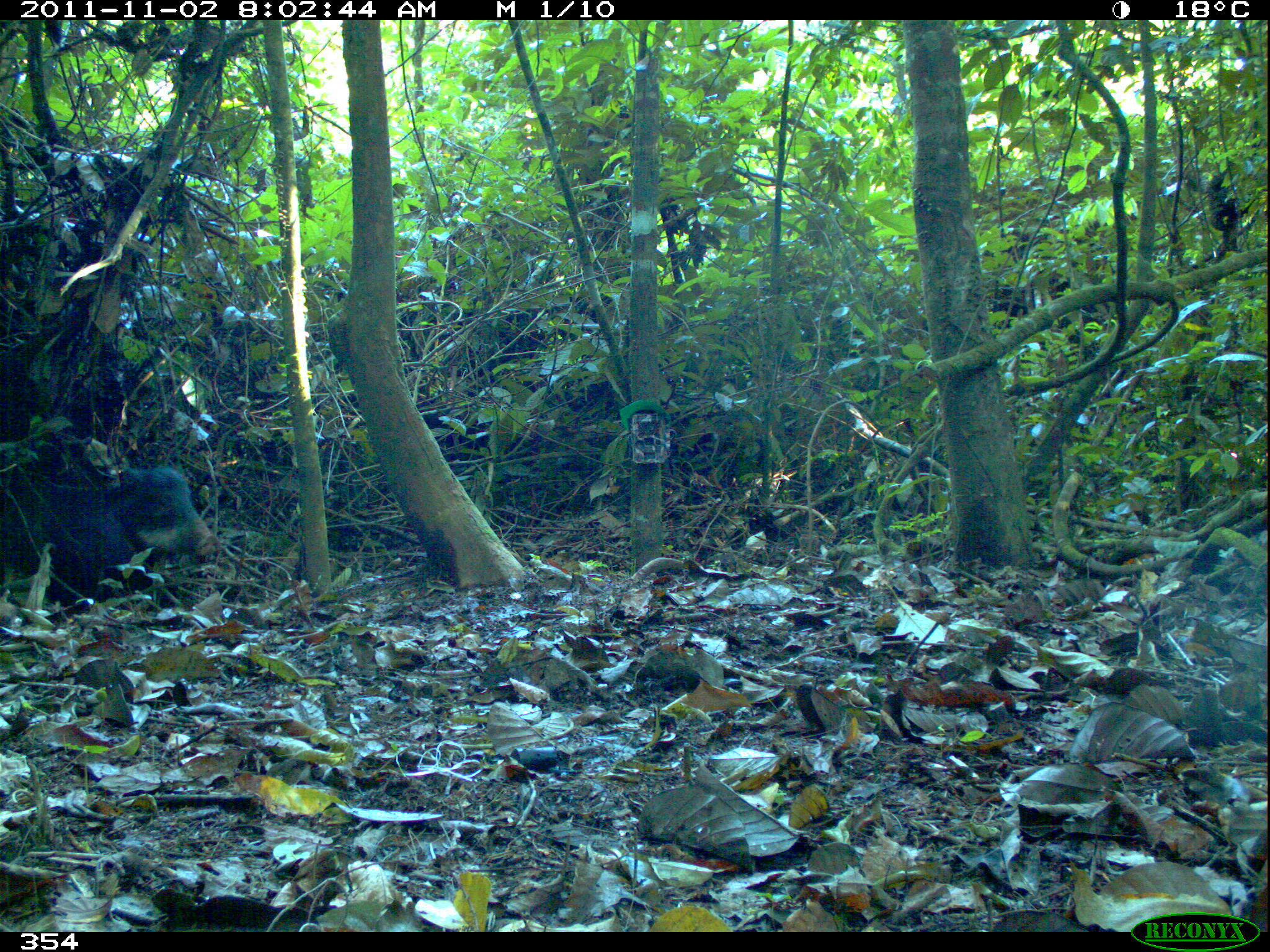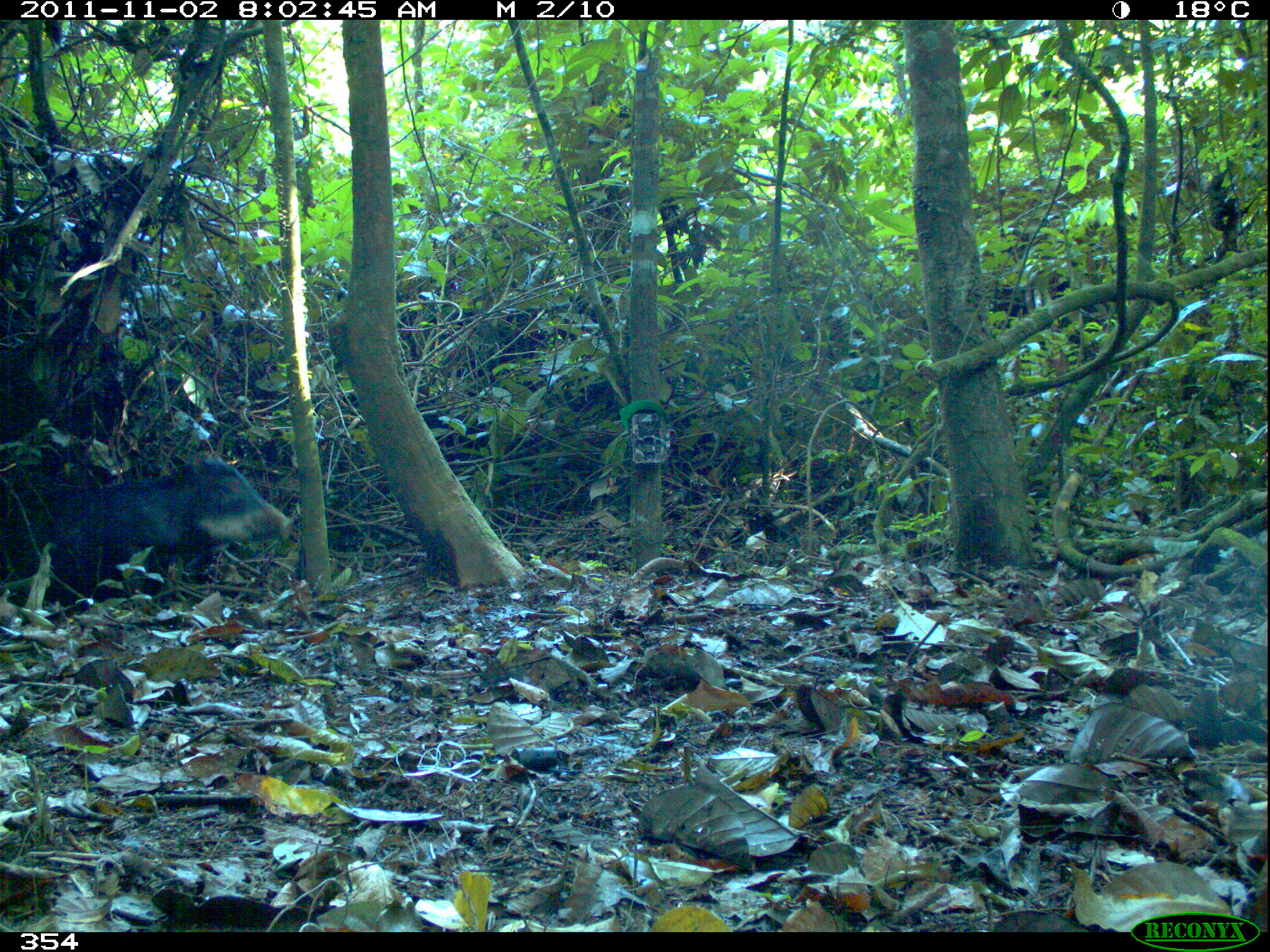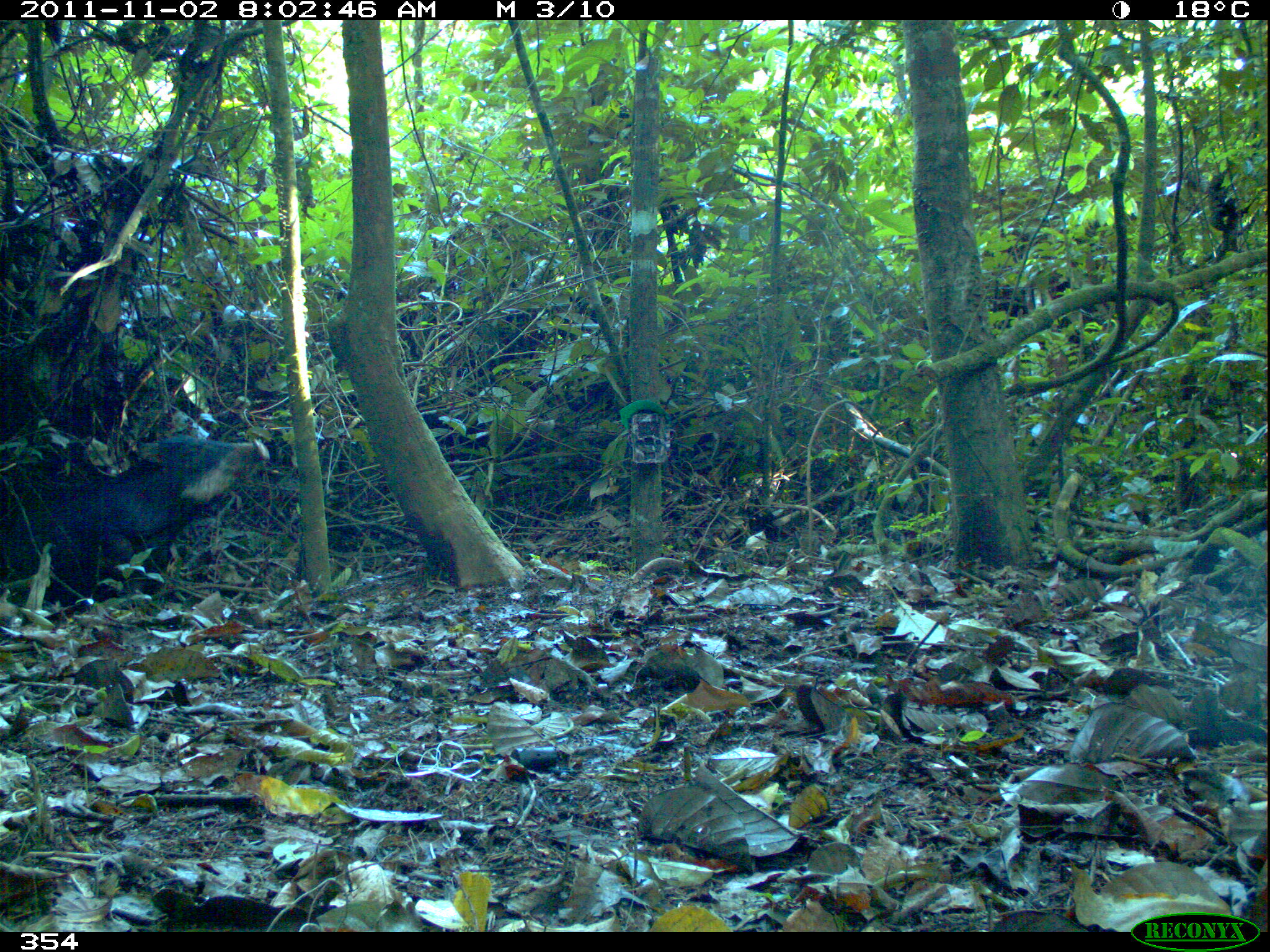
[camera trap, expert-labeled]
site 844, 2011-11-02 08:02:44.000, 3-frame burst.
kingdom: Animalia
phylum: Chordata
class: Mammalia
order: Artiodactyla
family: Tayassuidae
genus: Tayassu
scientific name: Tayassu pecari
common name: white-lipped peccary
Tayassu pecari (white-lipped peccary).